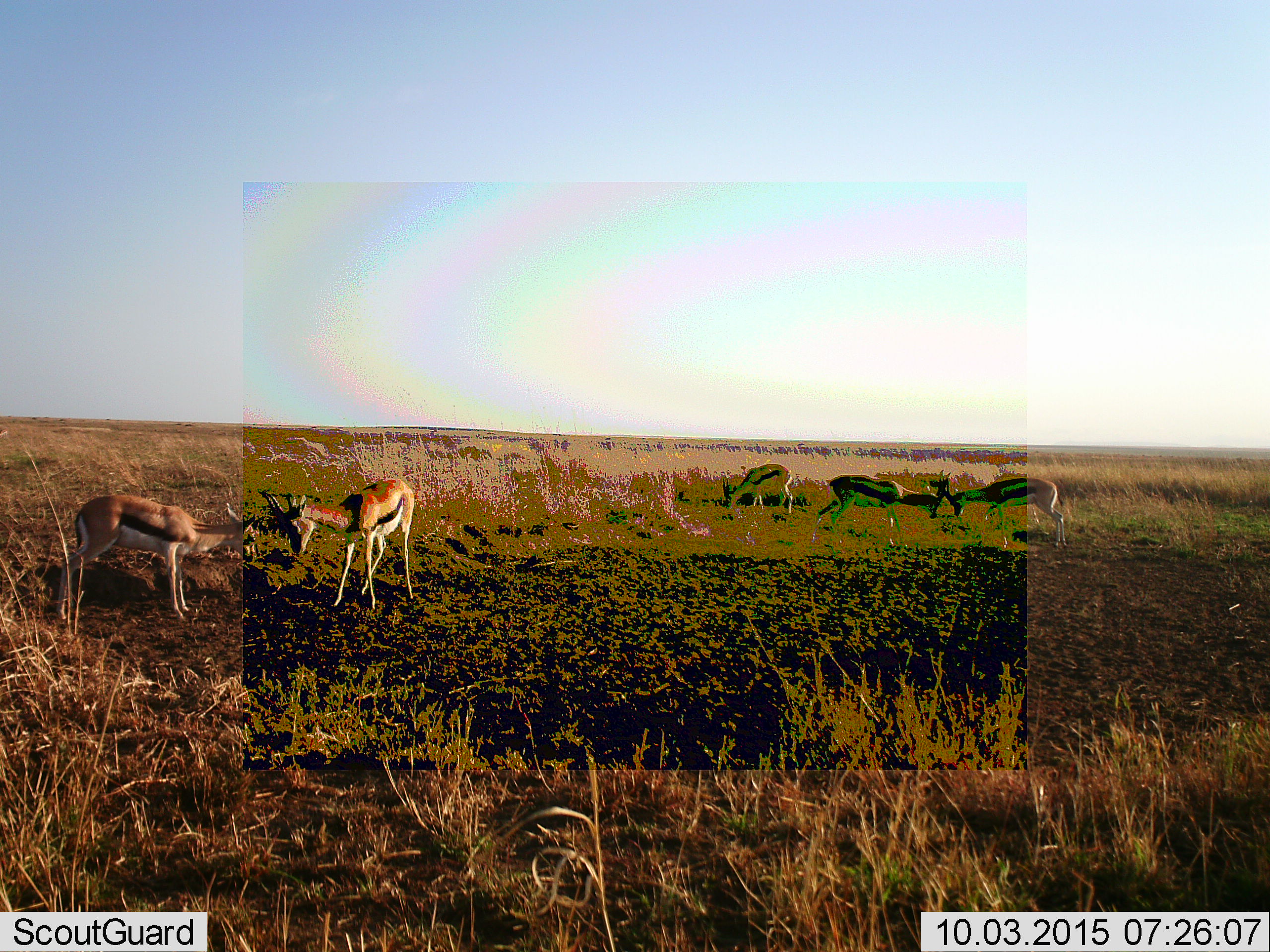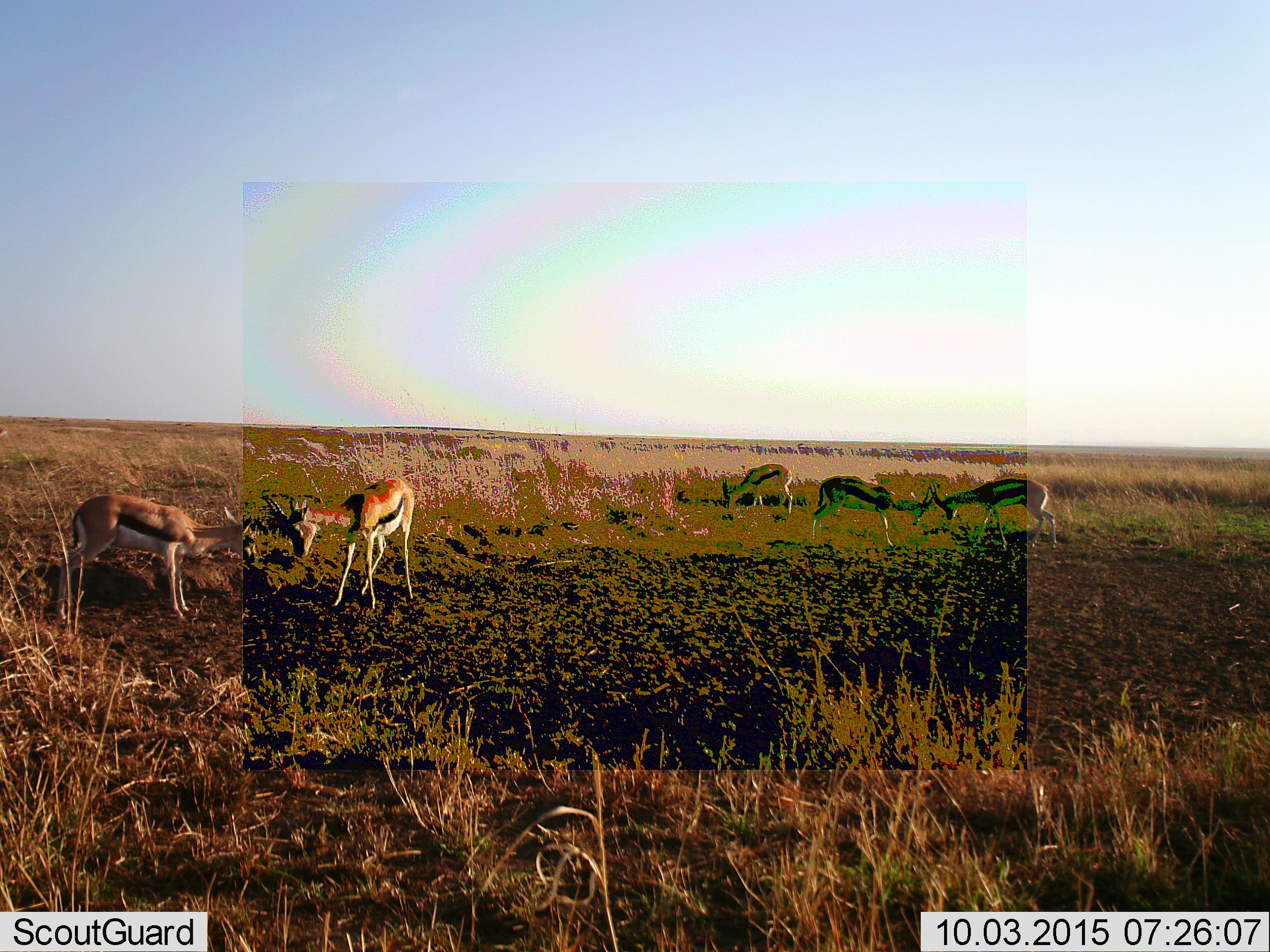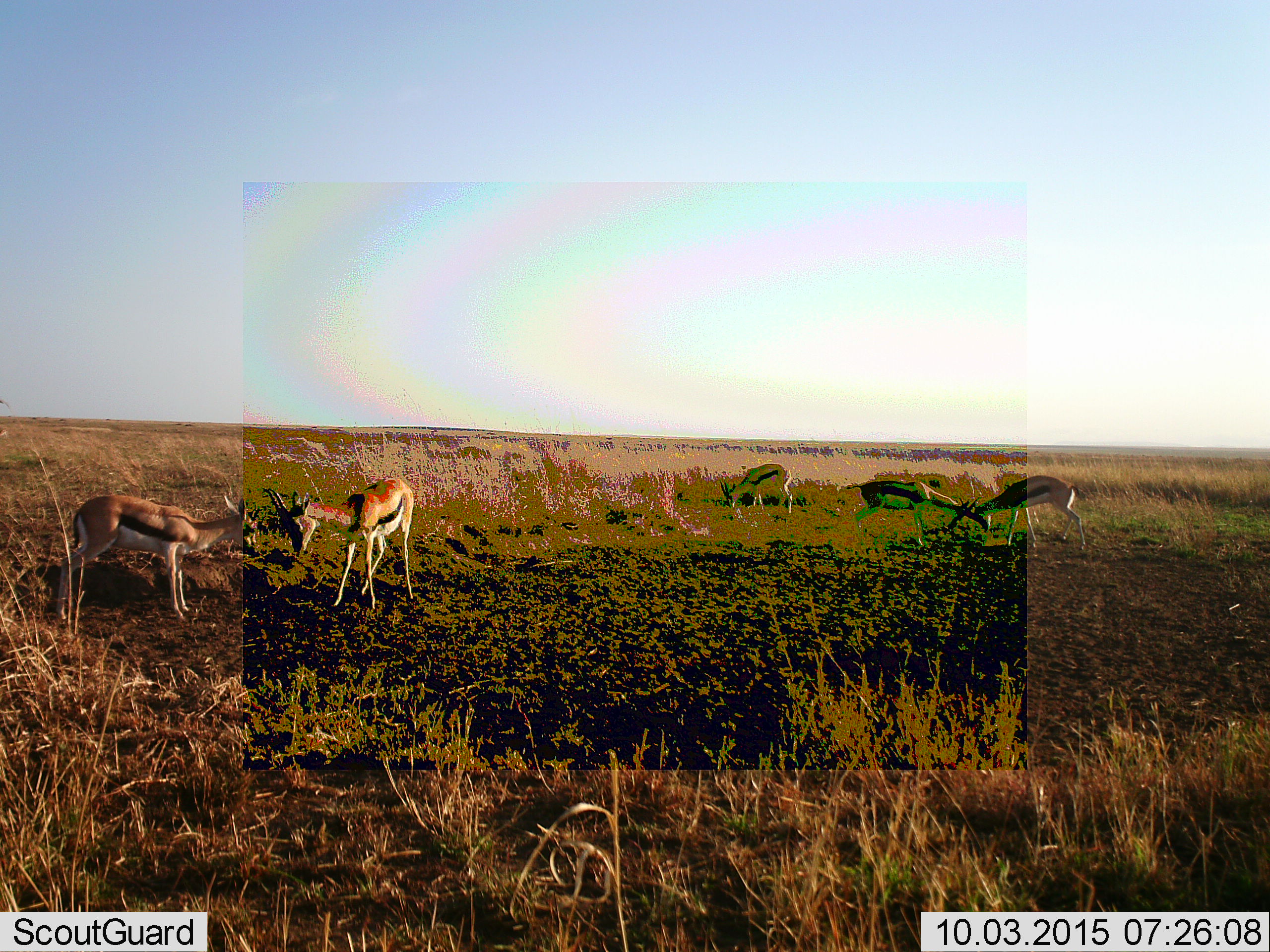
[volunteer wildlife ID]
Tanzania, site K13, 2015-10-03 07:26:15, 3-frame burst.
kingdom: Animalia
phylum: Chordata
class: Mammalia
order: Artiodactyla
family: Bovidae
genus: Eudorcas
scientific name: Eudorcas thomsonii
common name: thomson's gazelle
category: gazellethomsons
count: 5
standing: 56%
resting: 0%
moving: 22%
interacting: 100%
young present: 11%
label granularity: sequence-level